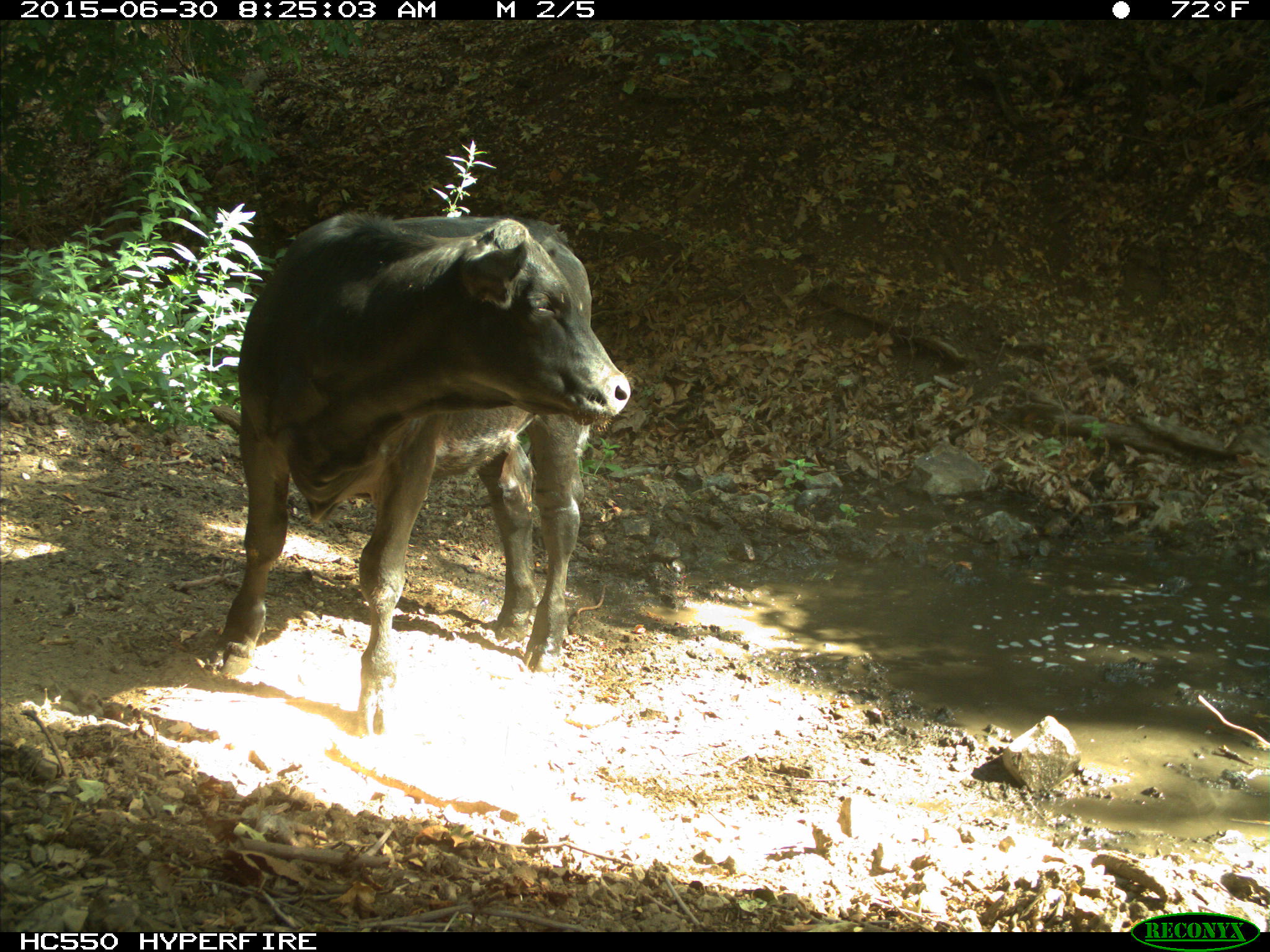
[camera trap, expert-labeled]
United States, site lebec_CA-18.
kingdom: Animalia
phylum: Chordata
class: Mammalia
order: Artiodactyla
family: Bovidae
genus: Bos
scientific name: Bos taurus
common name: domestic cow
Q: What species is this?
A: Bos taurus (domestic cow).